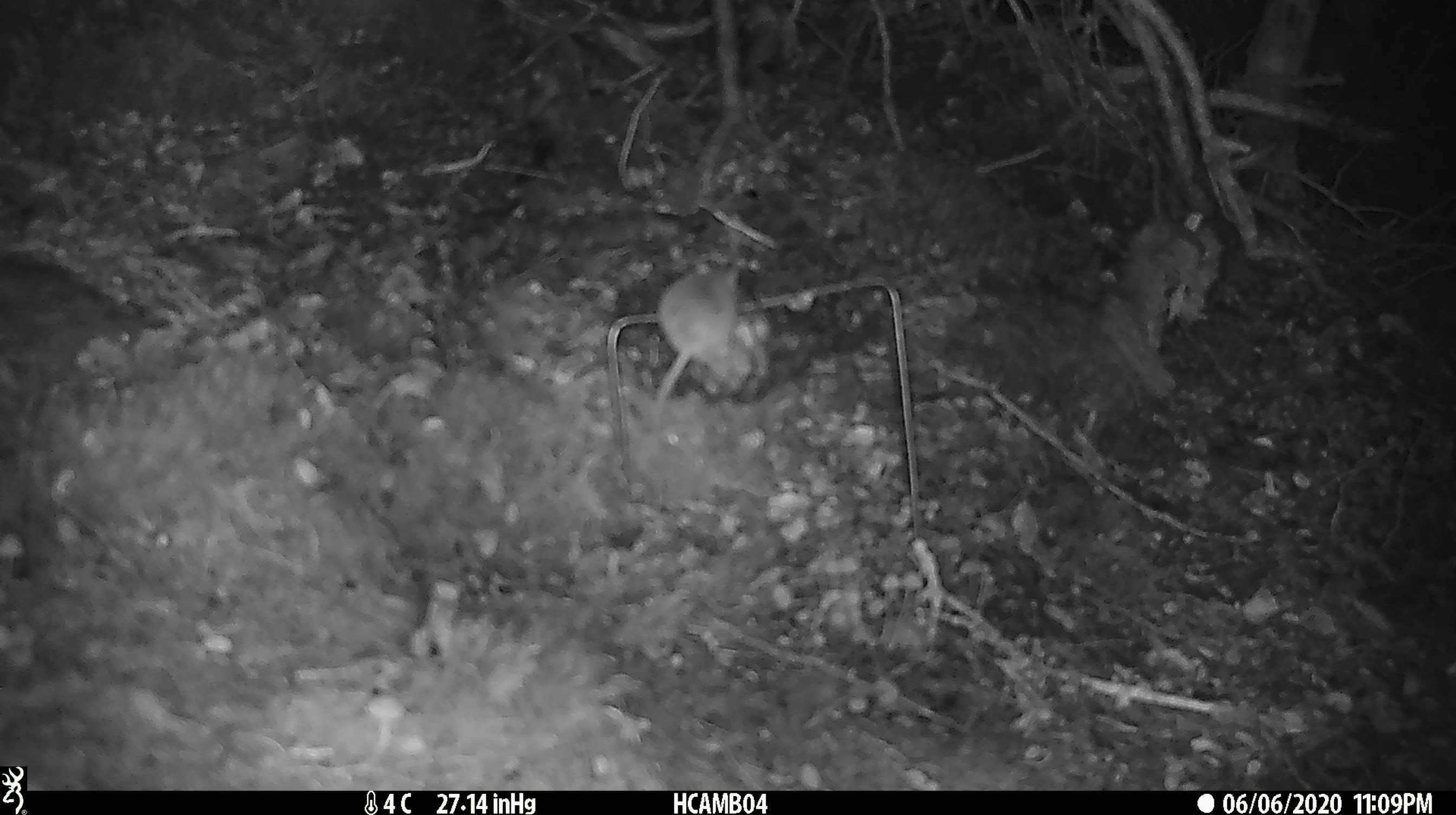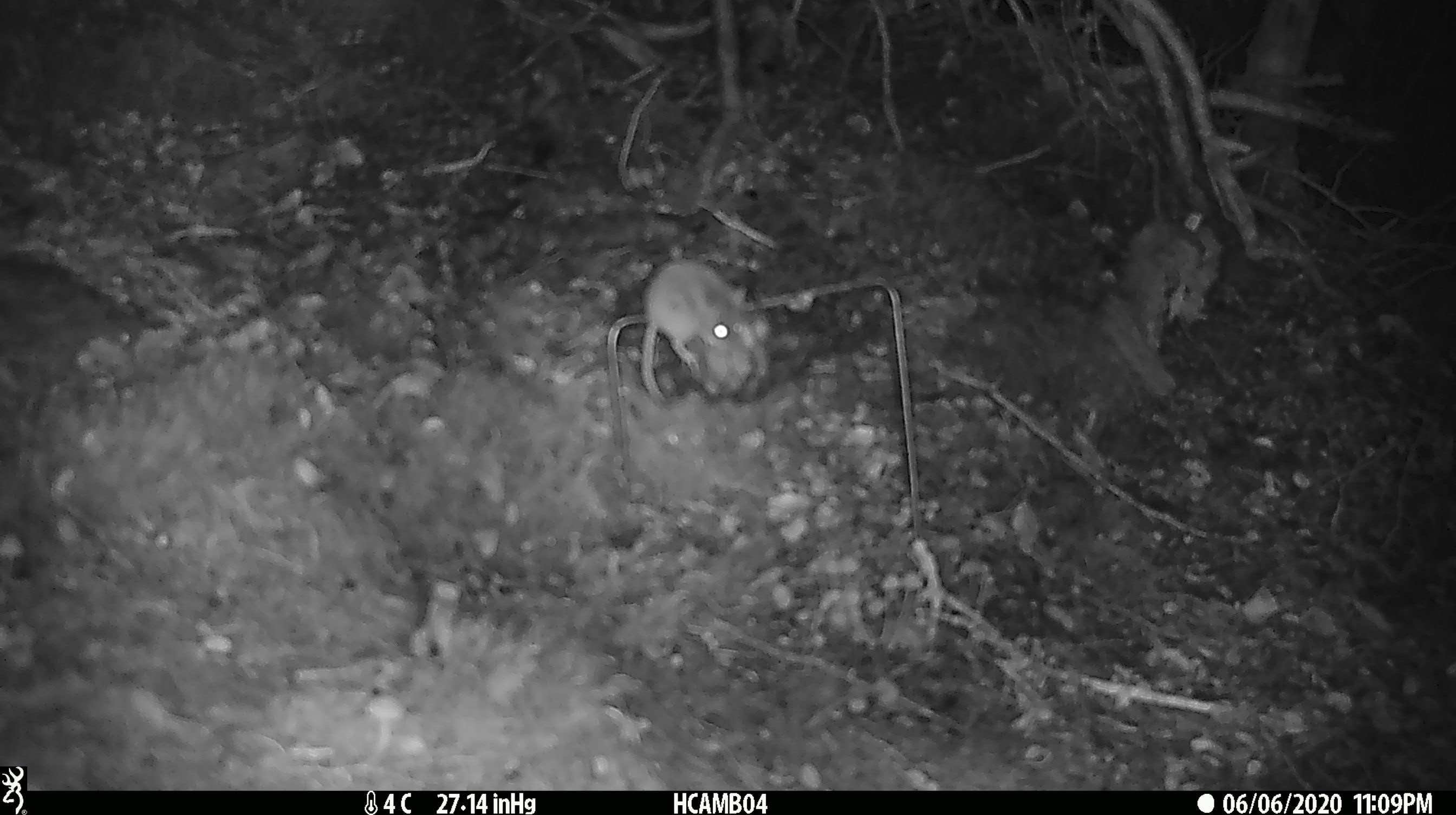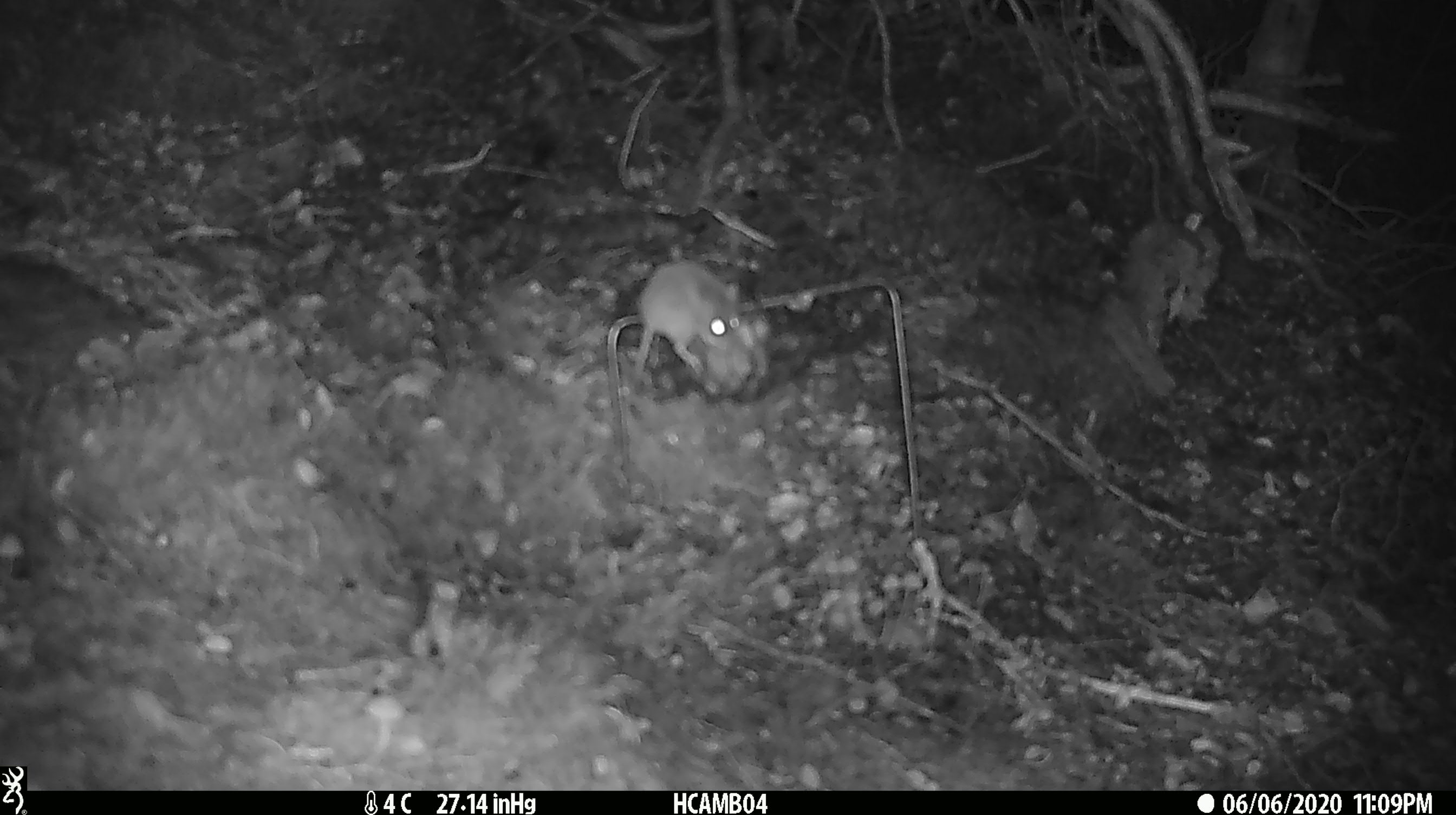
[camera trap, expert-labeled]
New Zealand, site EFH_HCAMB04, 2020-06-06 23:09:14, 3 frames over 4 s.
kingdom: Animalia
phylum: Chordata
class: Mammalia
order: Rodentia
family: Muridae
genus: Mus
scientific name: Mus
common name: mouse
Mouse (Mus).